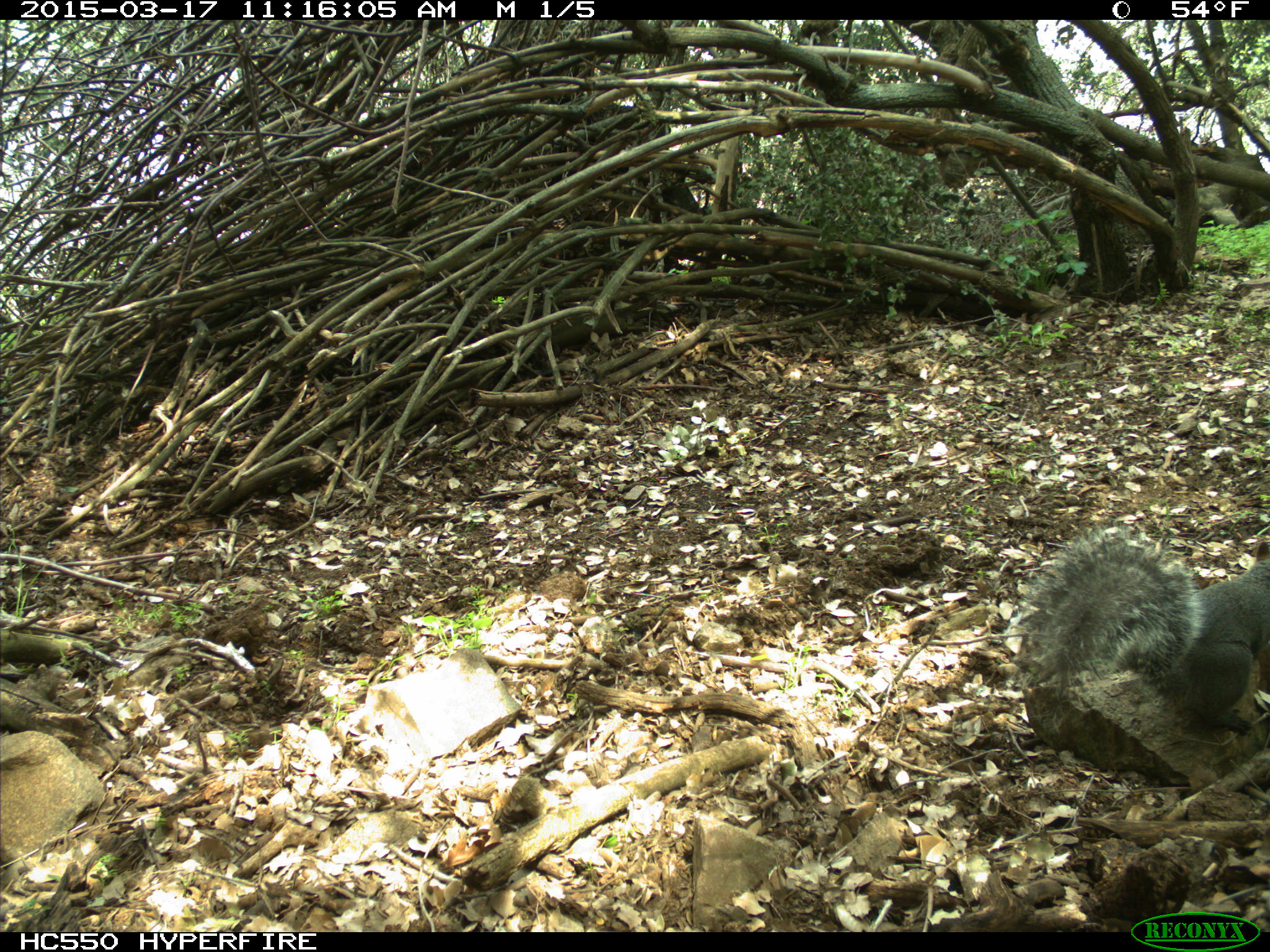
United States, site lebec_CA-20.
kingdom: Animalia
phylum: Chordata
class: Mammalia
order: Rodentia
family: Sciuridae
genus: Sciurus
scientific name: Sciurus carolinensis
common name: eastern gray squirrel